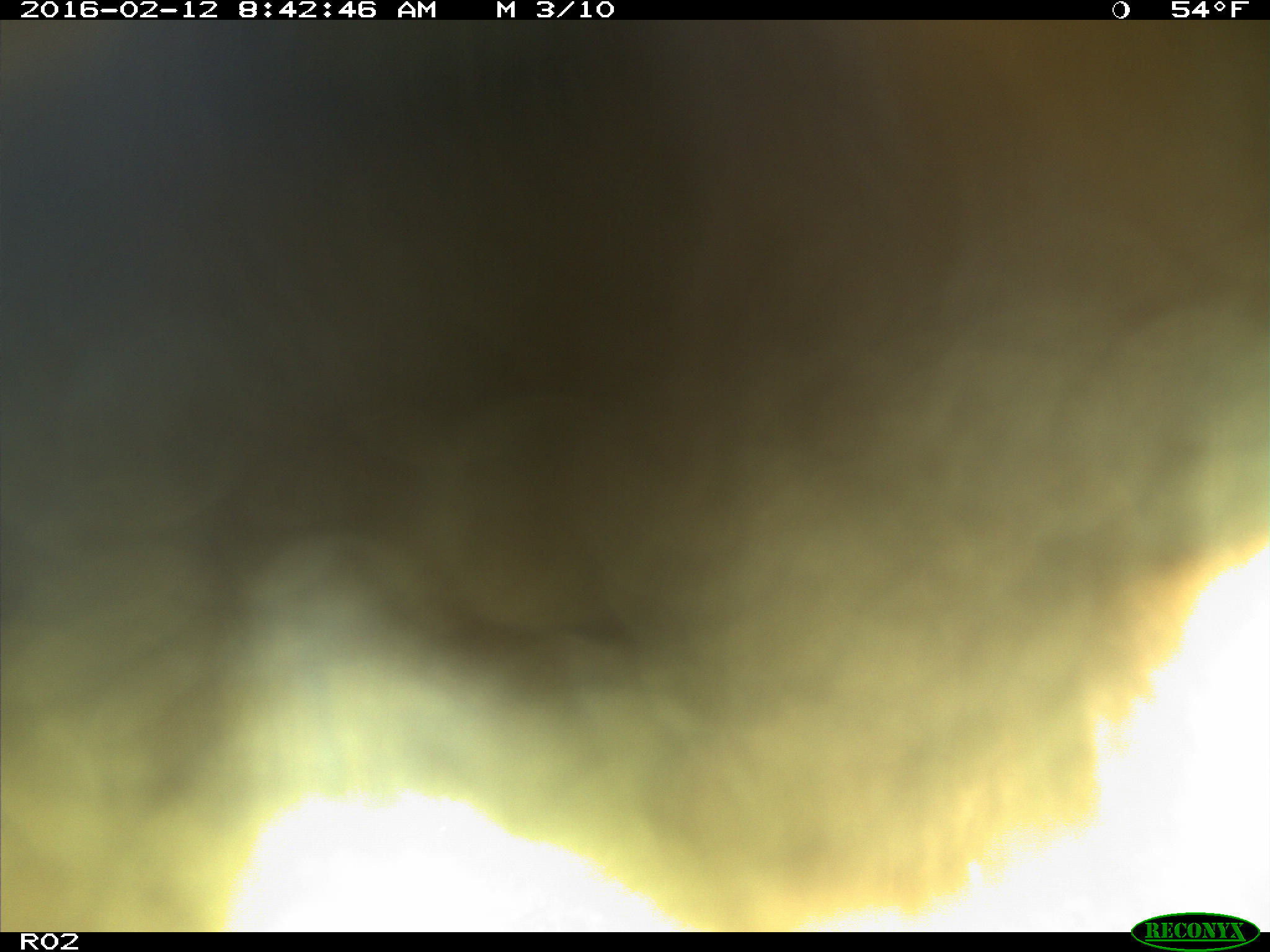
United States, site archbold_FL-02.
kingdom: Animalia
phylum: Chordata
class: Mammalia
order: Artiodactyla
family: Bovidae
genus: Bos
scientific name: Bos taurus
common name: domestic cow